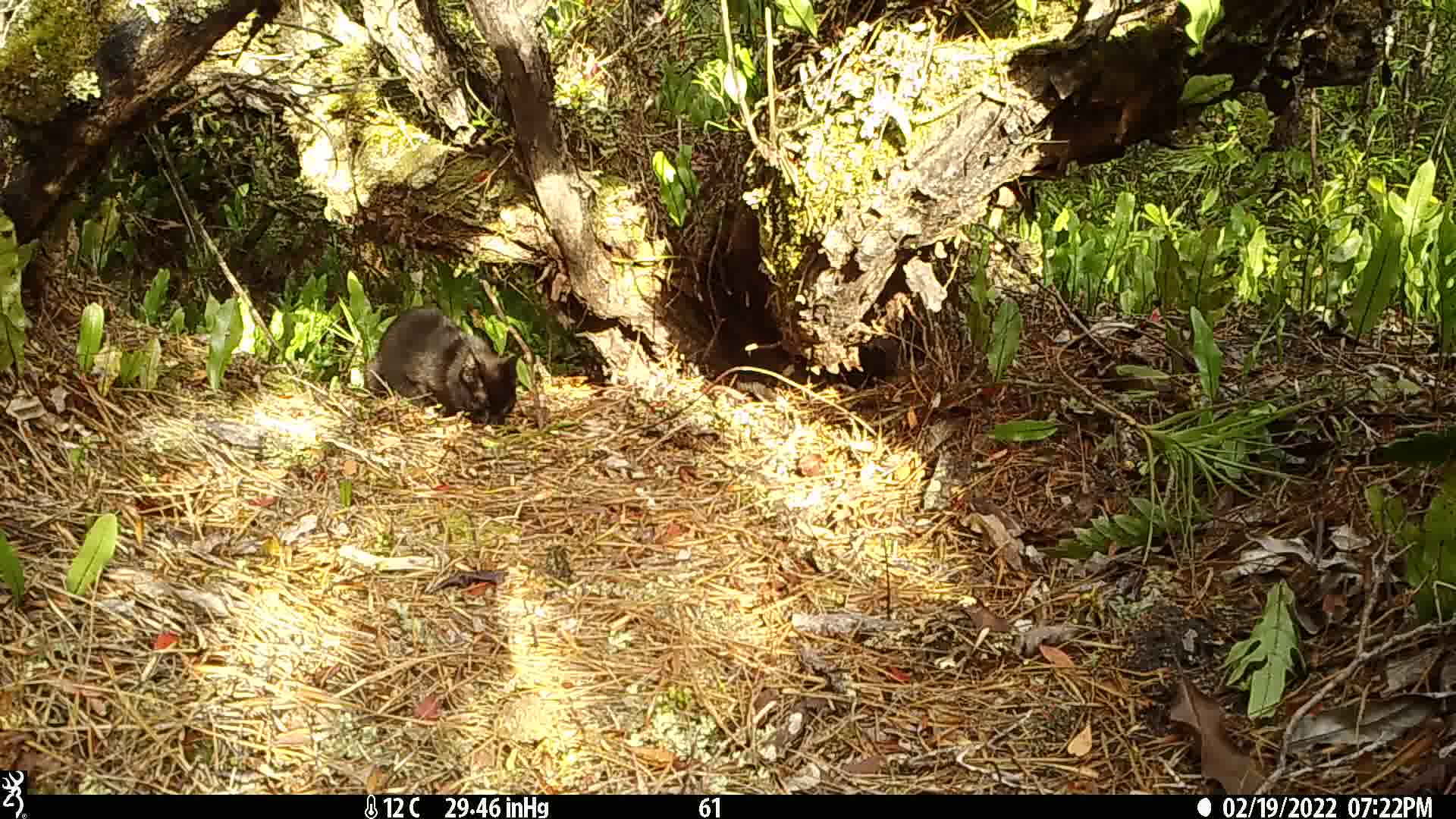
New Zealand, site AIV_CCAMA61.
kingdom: Animalia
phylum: Chordata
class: Mammalia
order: Carnivora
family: Felidae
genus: Felis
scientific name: Felis catus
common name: domestic cat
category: cat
Cat (domestic cat) (Felis catus).